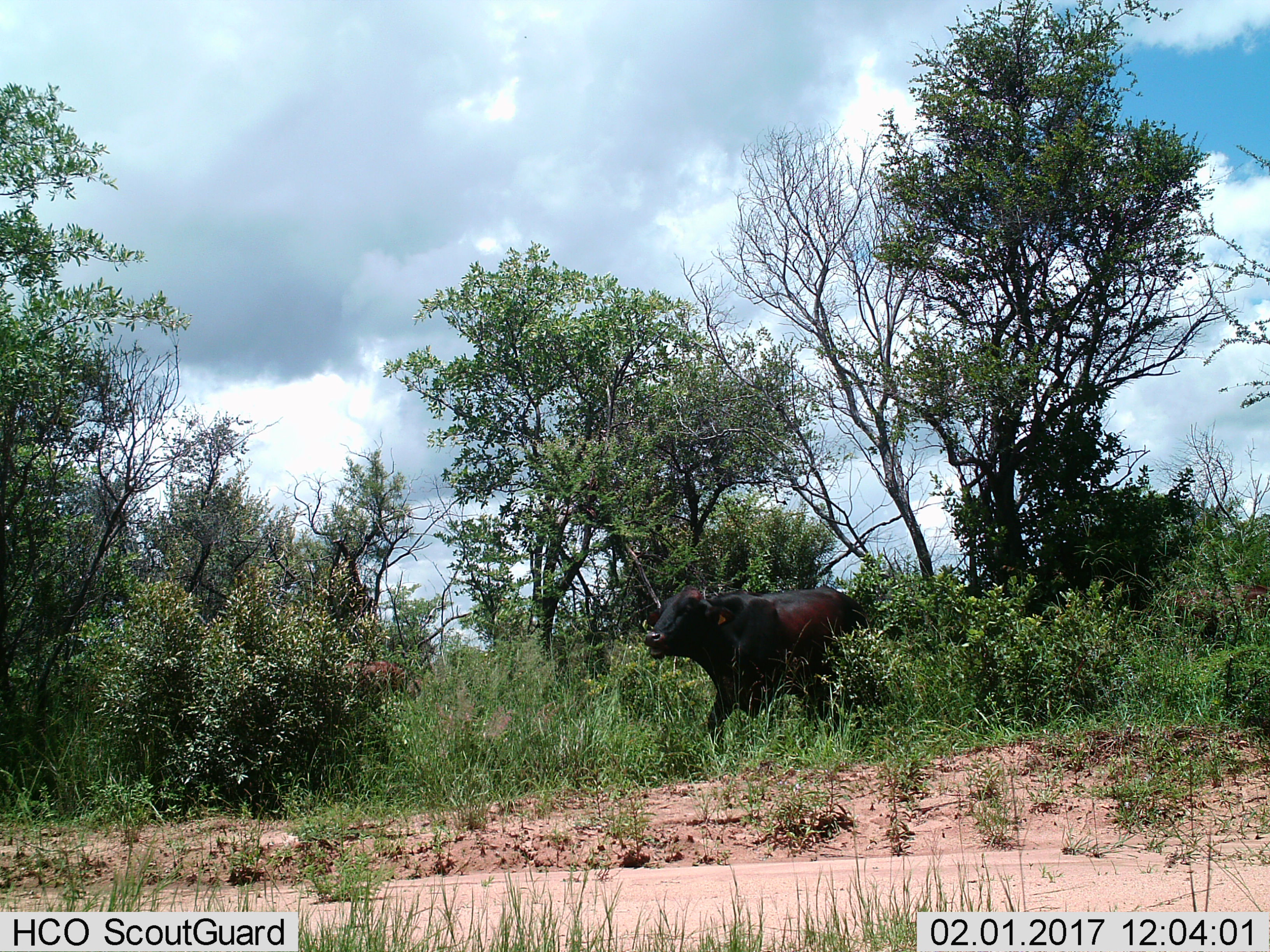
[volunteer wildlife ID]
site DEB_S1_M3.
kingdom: Animalia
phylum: Chordata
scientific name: Vertebrata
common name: domestic animal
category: domesticanimal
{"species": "domesticanimal (domestic animal) (Vertebrata)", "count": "1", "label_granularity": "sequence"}